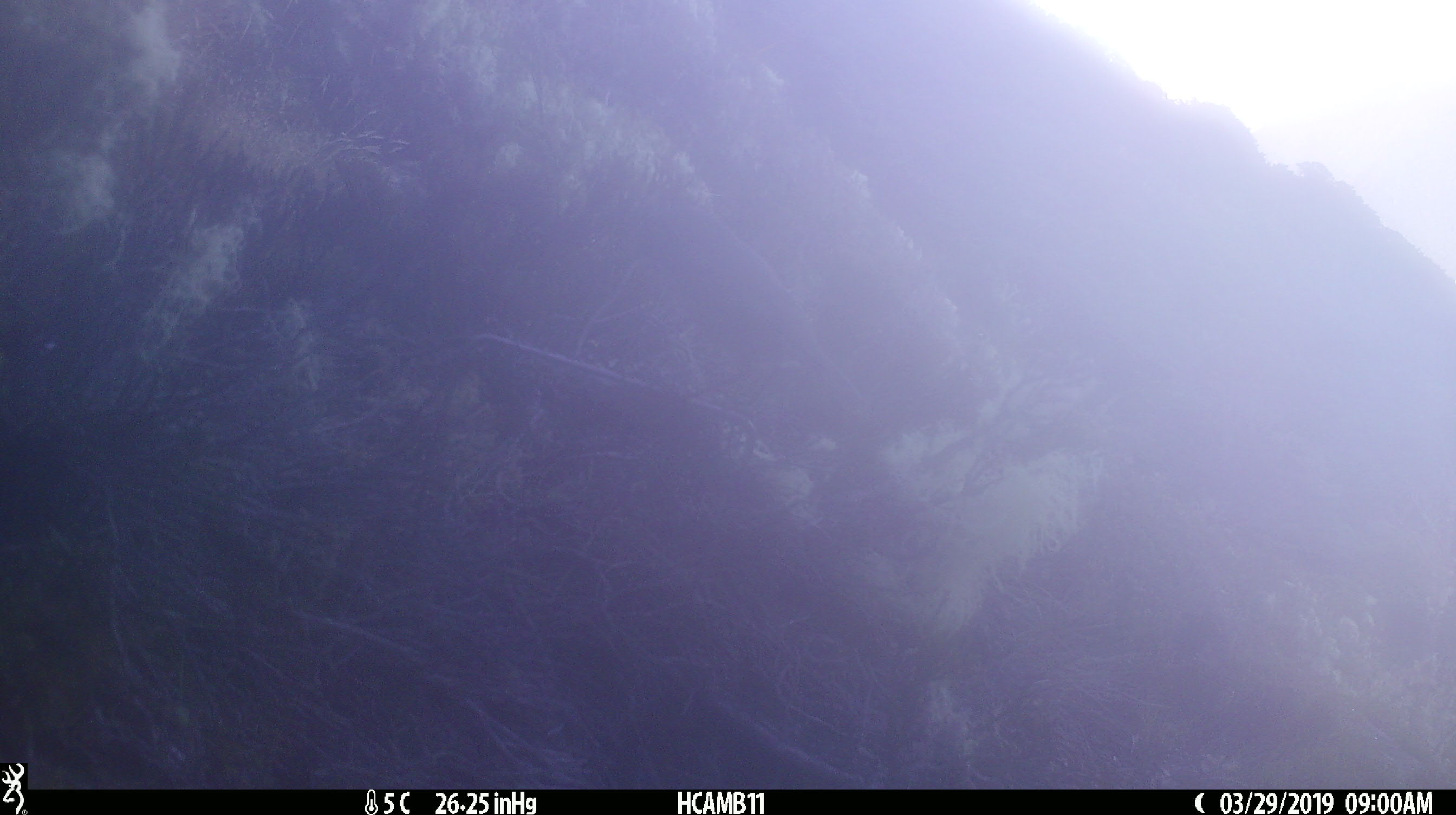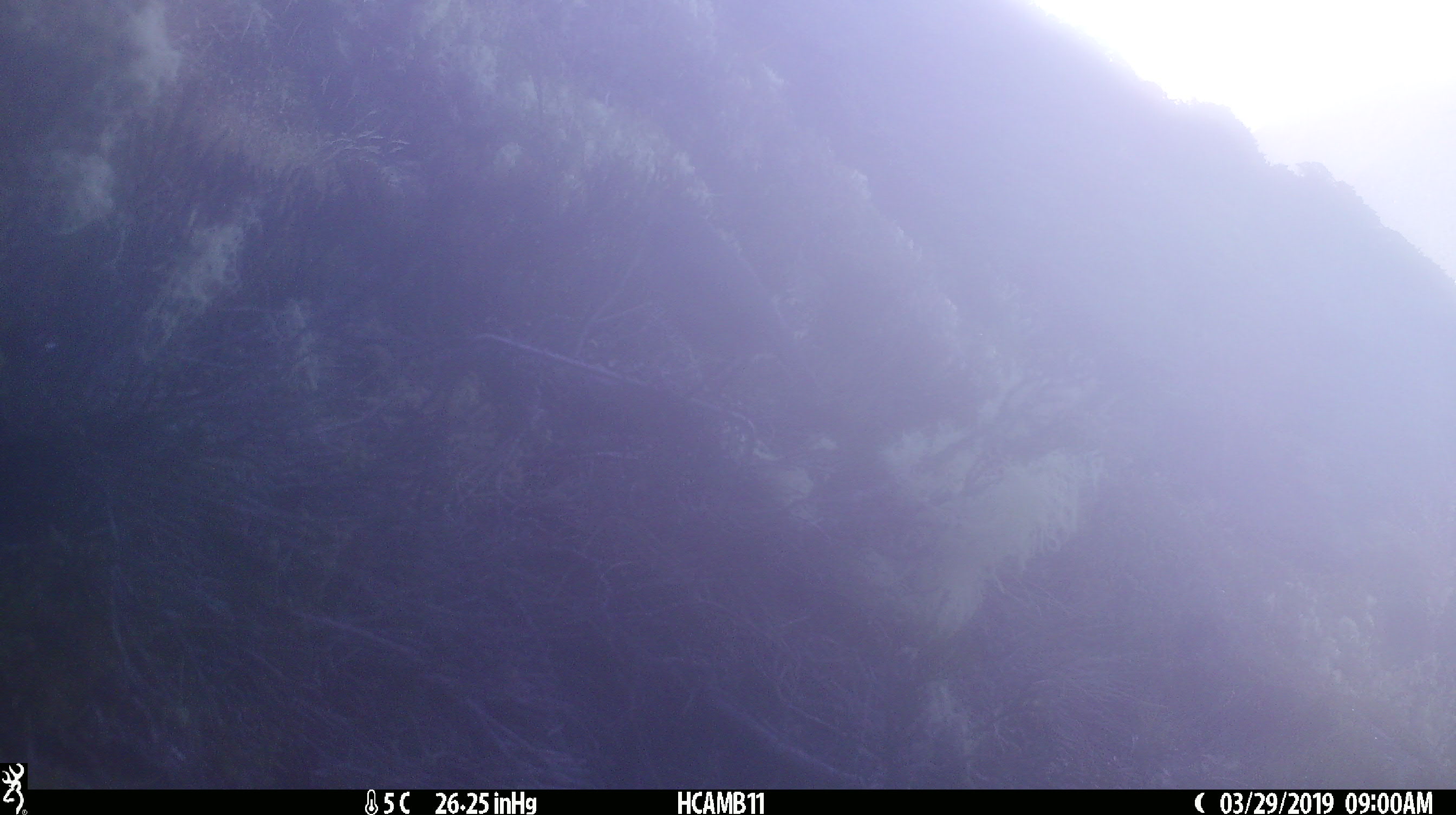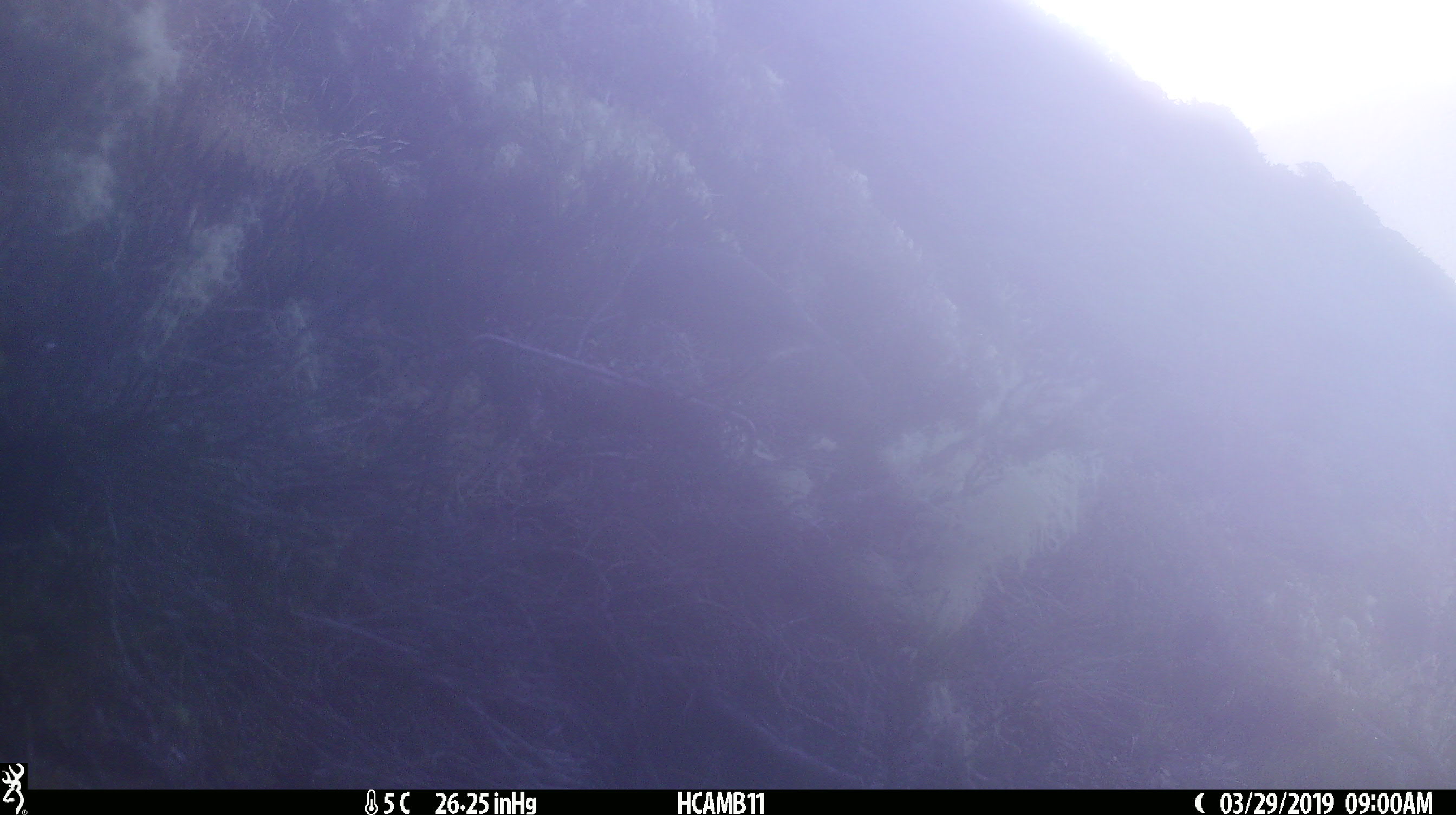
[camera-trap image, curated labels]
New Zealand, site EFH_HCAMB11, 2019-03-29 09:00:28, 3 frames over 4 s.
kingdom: Animalia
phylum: Chordata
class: Aves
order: Passeriformes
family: Petroicidae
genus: Petroica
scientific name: Petroica australis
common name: new zealand robin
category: robin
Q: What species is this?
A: Robin (new zealand robin) (Petroica australis).